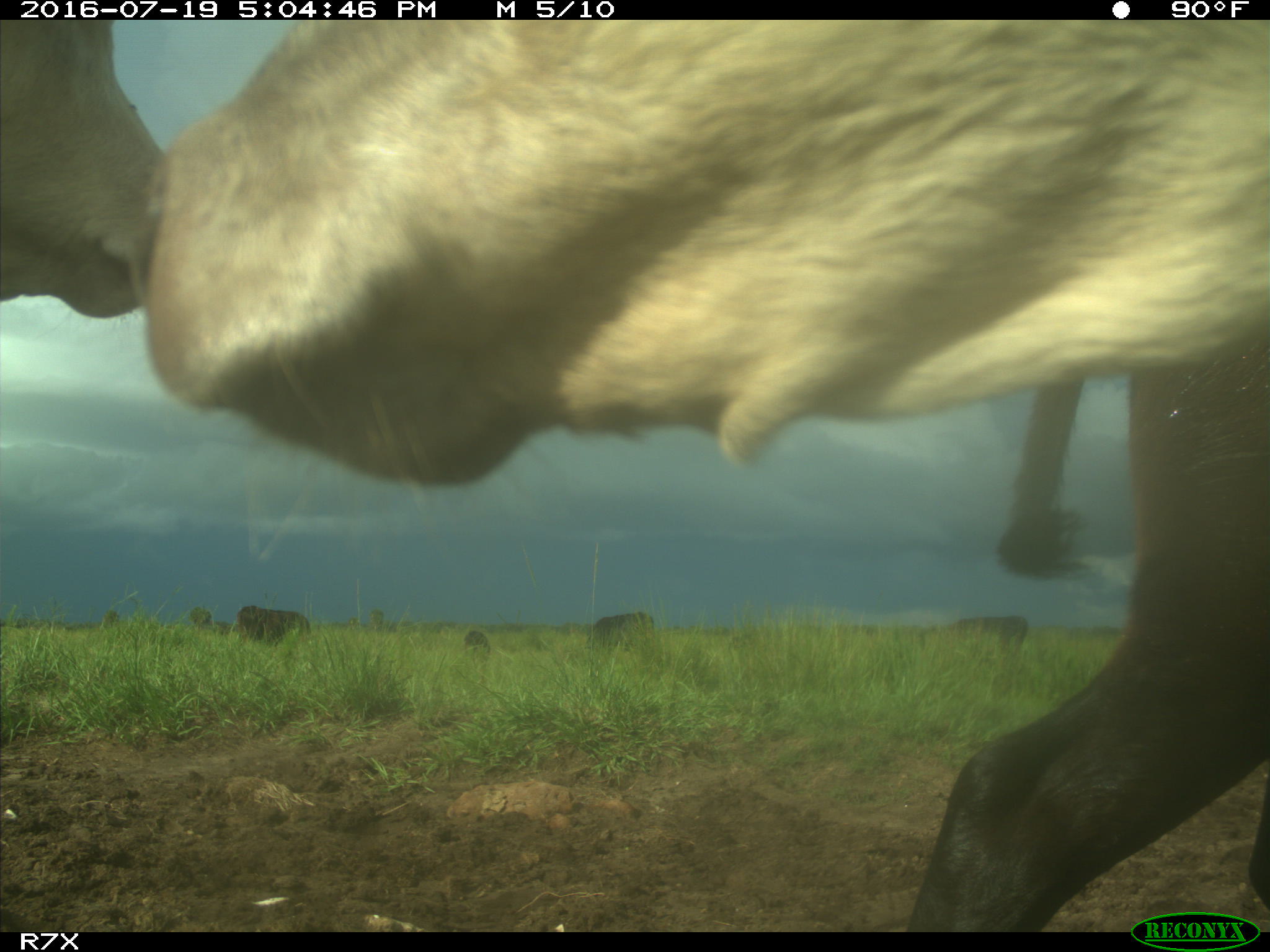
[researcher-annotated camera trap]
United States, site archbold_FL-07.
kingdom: Animalia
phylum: Chordata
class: Mammalia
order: Artiodactyla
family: Bovidae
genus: Bos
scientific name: Bos taurus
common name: domestic cow